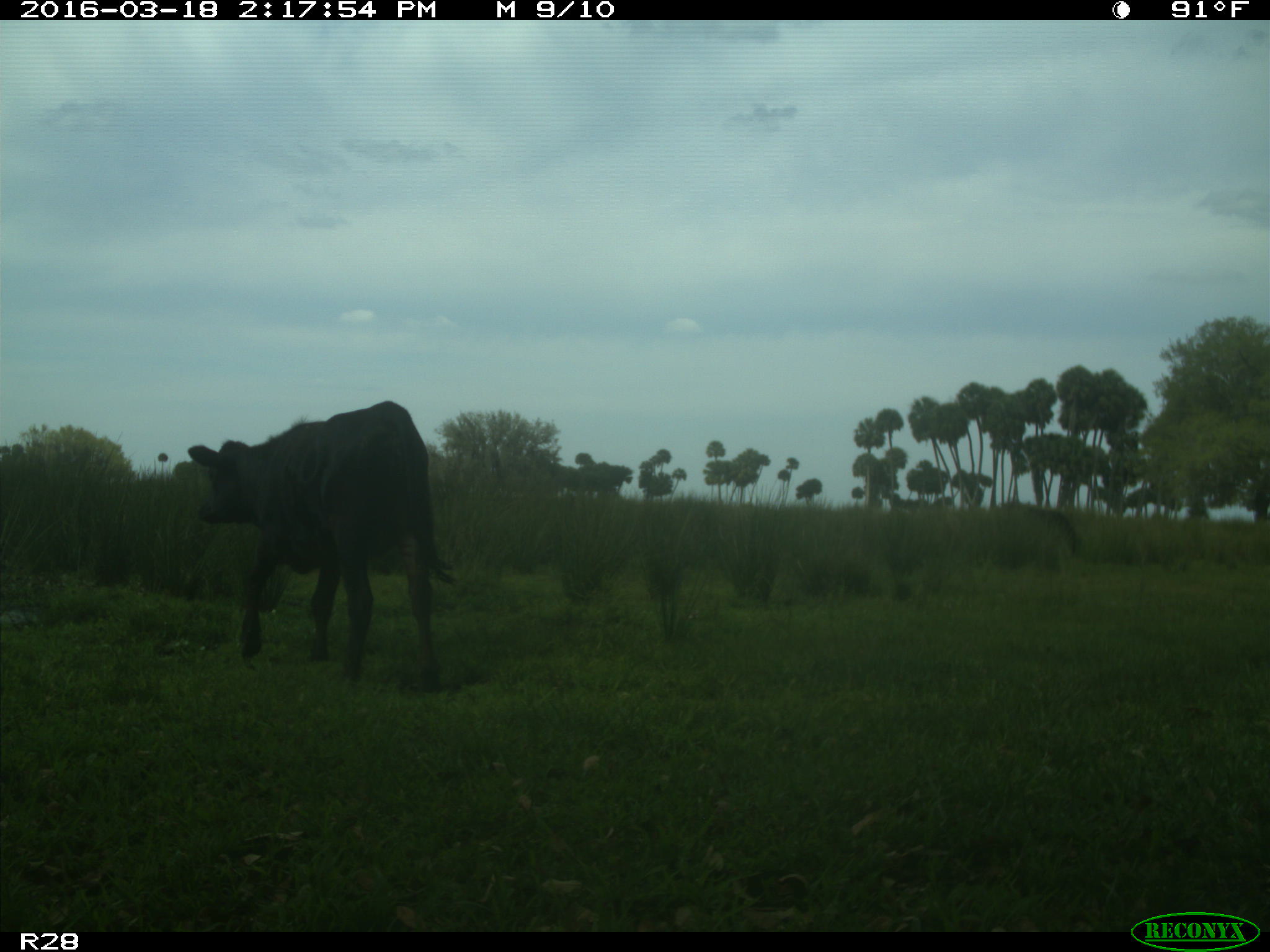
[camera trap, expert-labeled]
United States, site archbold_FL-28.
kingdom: Animalia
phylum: Chordata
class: Mammalia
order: Artiodactyla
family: Bovidae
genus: Bos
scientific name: Bos taurus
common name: domestic cow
Bos taurus (domestic cow).